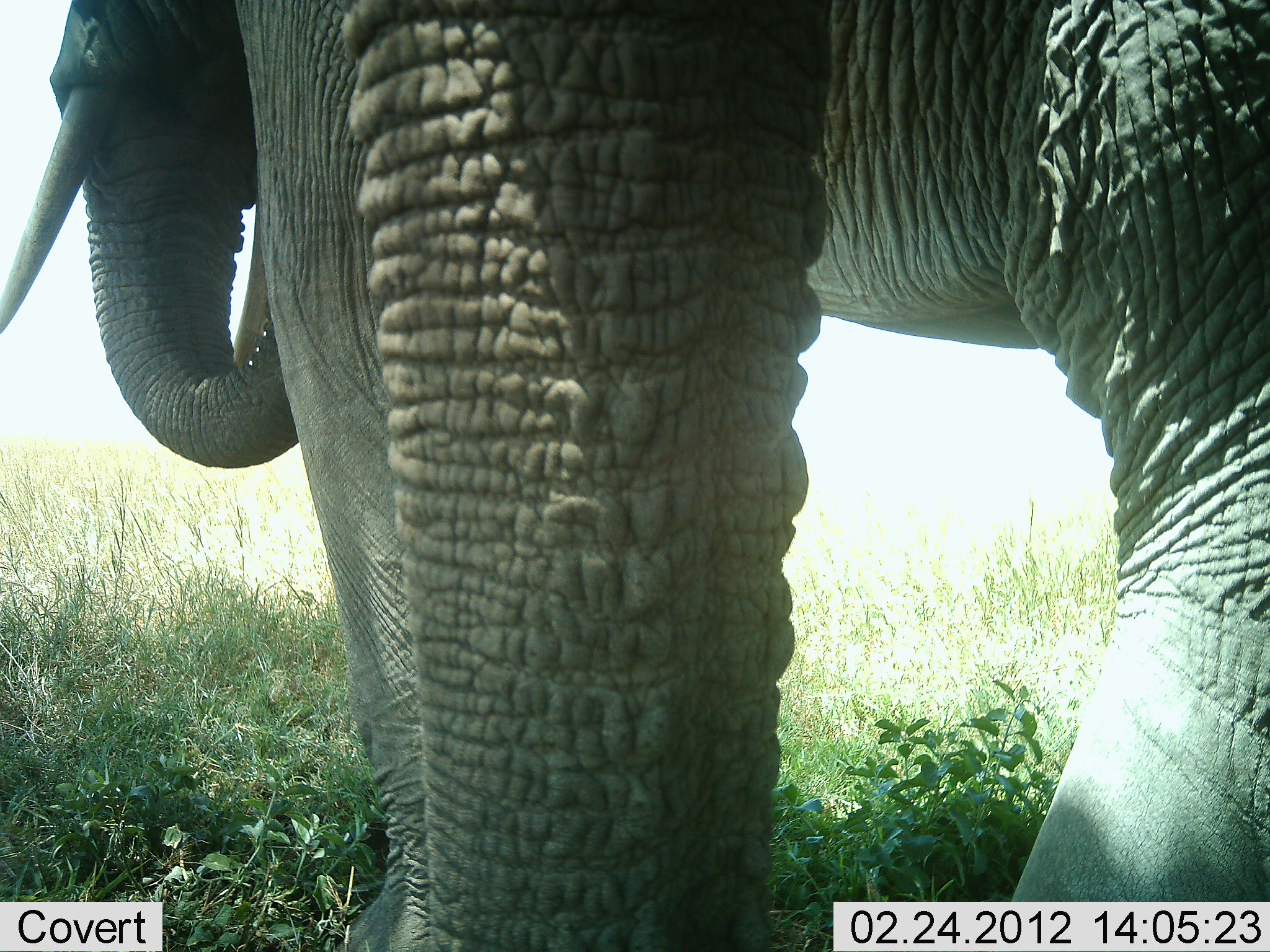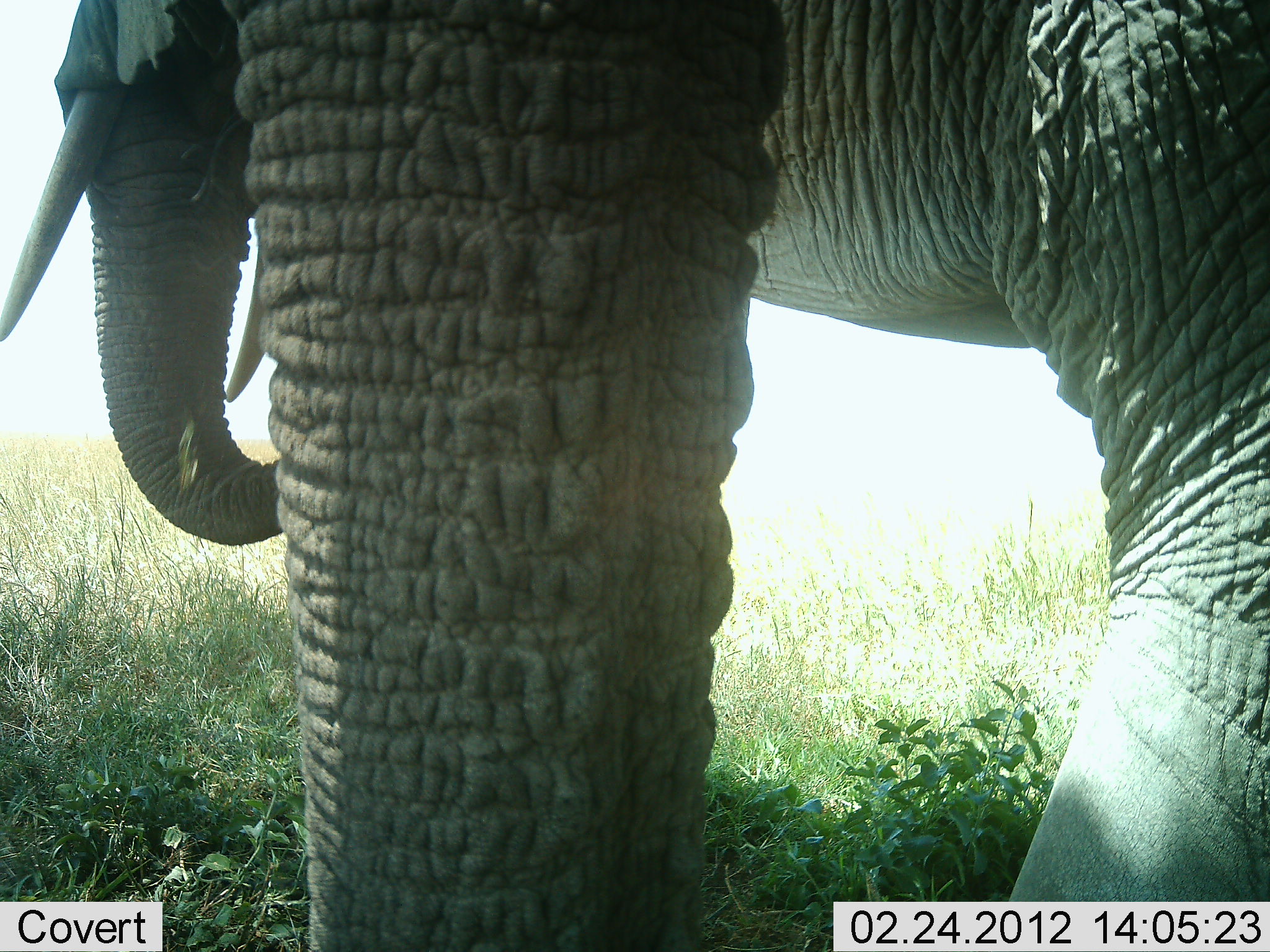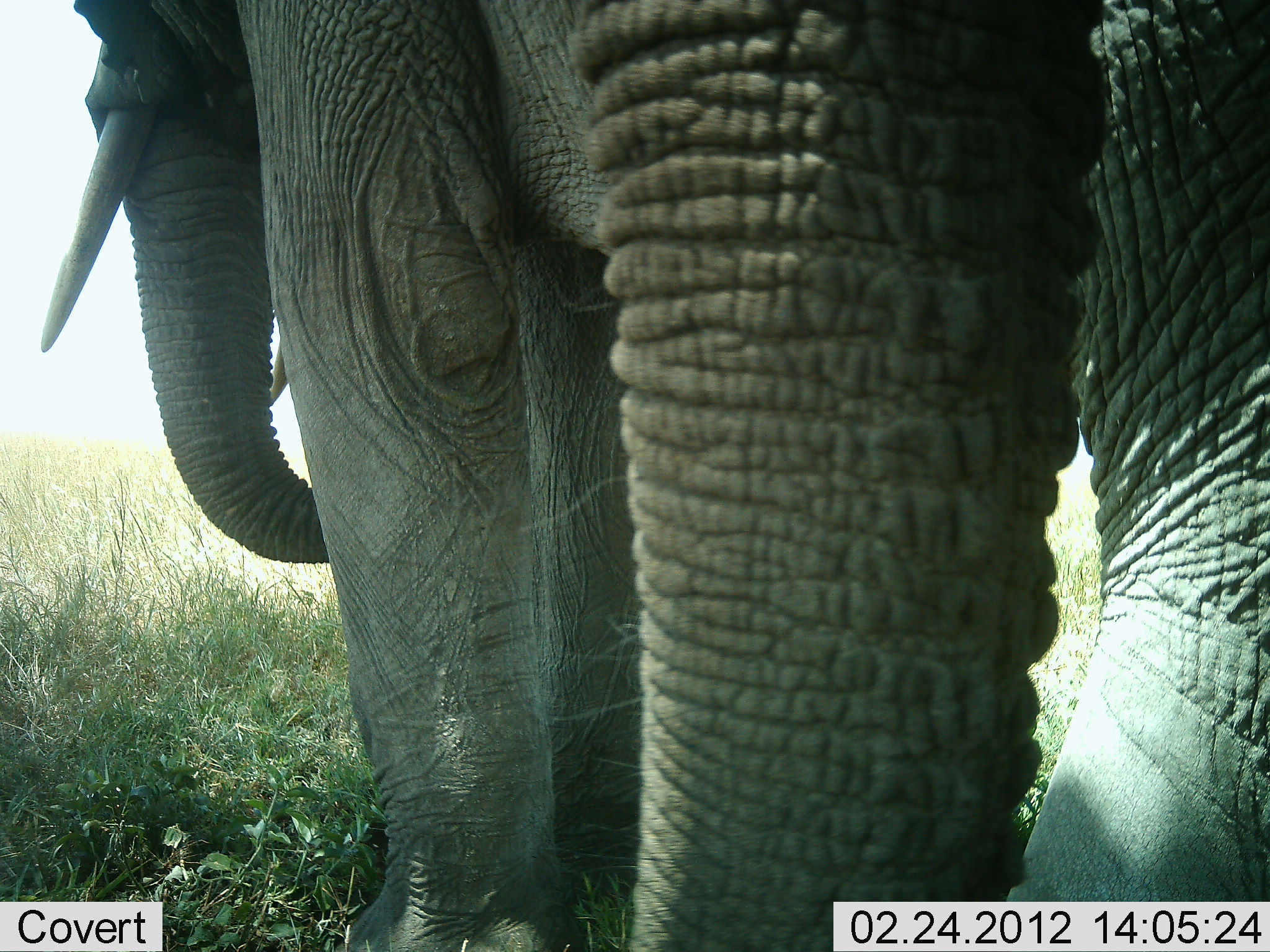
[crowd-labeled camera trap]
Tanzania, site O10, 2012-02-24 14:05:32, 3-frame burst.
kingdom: Animalia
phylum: Chordata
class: Mammalia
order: Proboscidea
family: Elephantidae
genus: Loxodonta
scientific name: Loxodonta africana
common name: african bush elephant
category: elephant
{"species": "elephant (african bush elephant) (Loxodonta africana)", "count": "1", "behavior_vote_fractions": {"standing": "78%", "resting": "4%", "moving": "13%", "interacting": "0%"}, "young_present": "0%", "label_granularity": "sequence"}